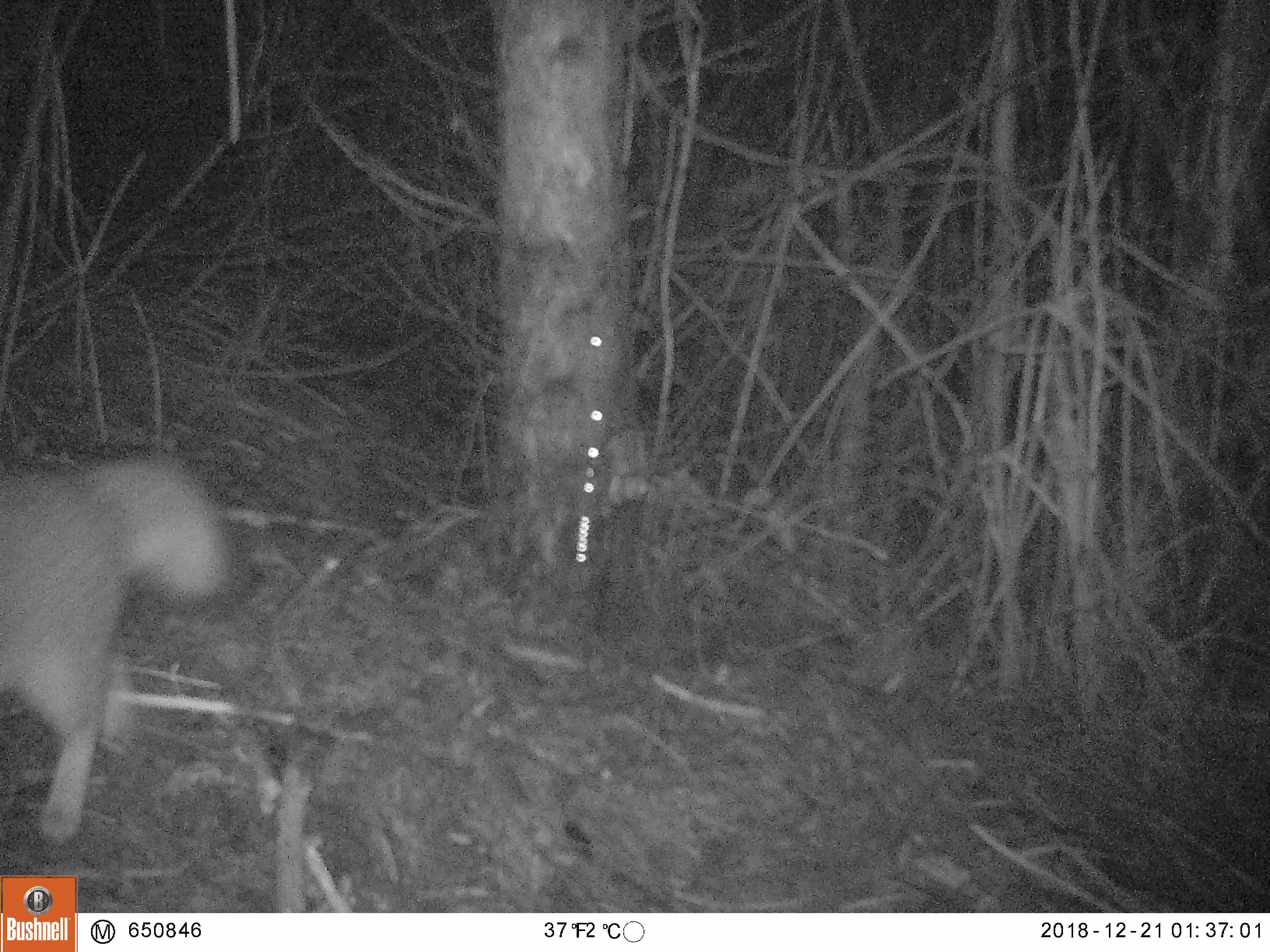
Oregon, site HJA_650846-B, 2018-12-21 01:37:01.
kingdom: Animalia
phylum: Chordata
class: Mammalia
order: Carnivora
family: Canidae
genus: Urocyon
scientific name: Urocyon cinereoargenteus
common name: gray fox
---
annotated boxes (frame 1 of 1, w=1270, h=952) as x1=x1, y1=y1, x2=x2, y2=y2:
gray fox: x1=2, y1=438, x2=249, y2=850